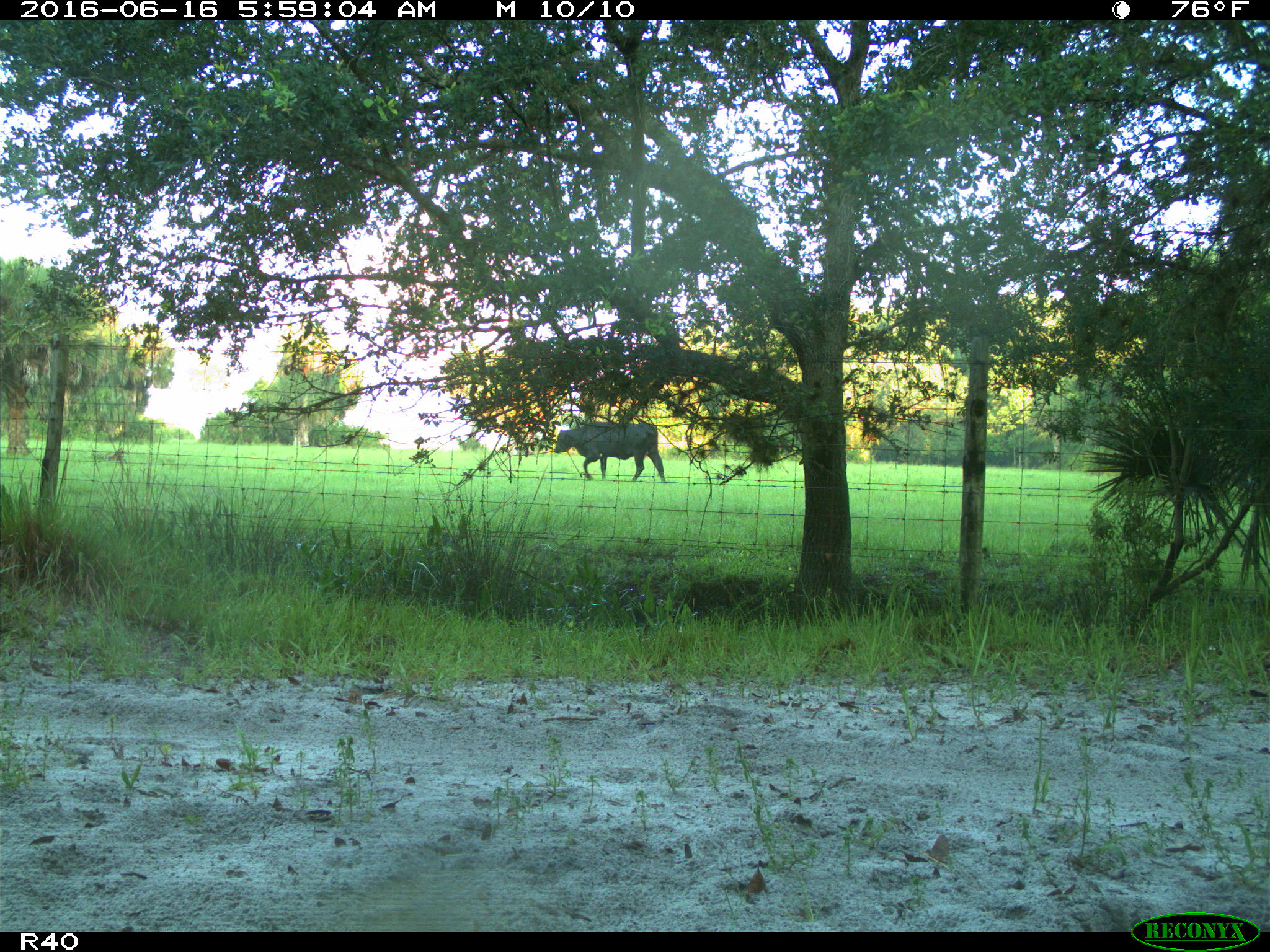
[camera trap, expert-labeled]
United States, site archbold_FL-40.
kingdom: Animalia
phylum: Chordata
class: Mammalia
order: Artiodactyla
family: Bovidae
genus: Bos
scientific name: Bos taurus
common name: domestic cow